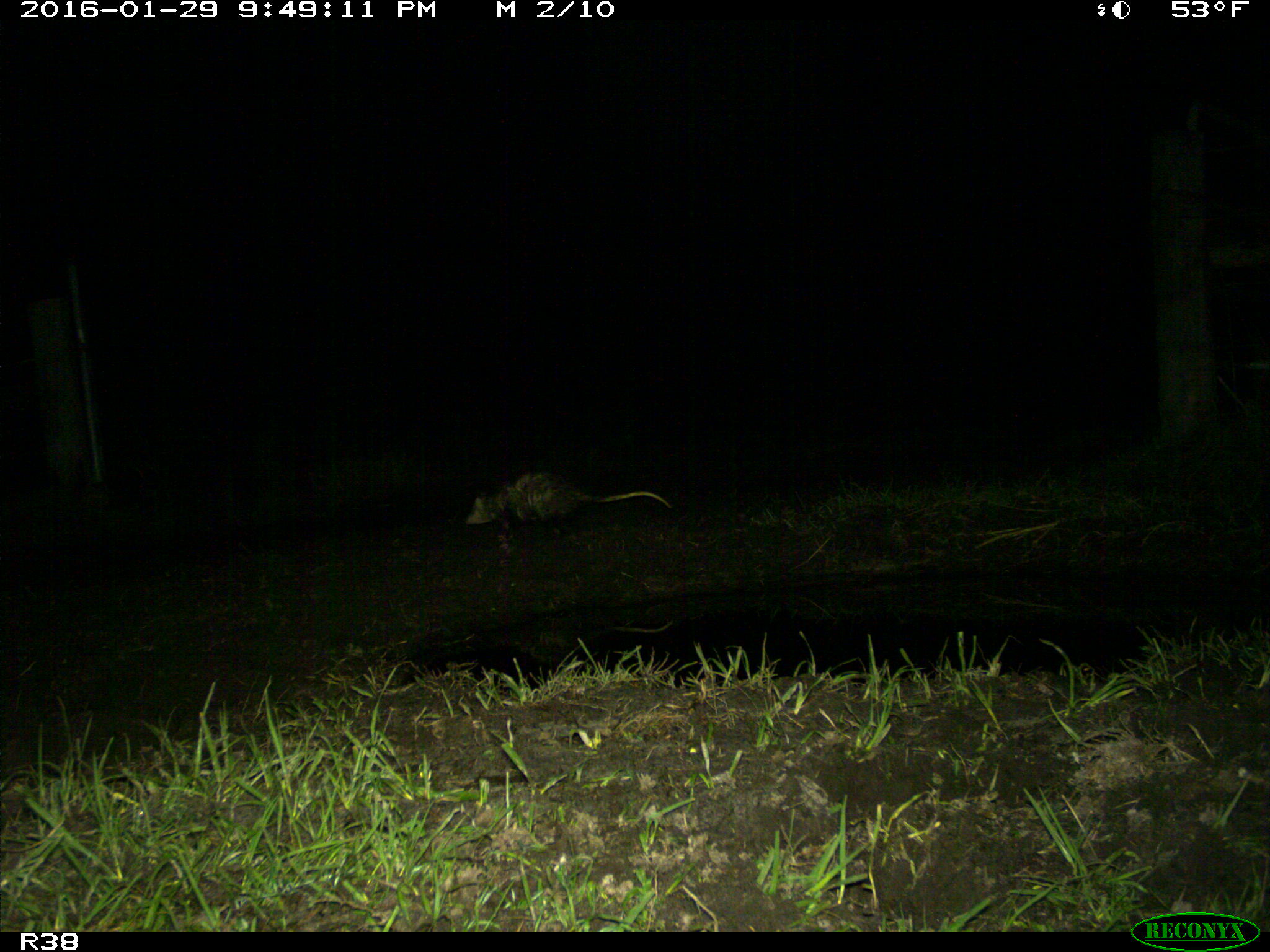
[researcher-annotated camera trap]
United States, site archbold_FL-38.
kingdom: Animalia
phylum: Chordata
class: Mammalia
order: Didelphimorphia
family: Didelphidae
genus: Didelphis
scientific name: Didelphis virginiana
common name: virginia opossum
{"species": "Didelphis virginiana (virginia opossum)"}